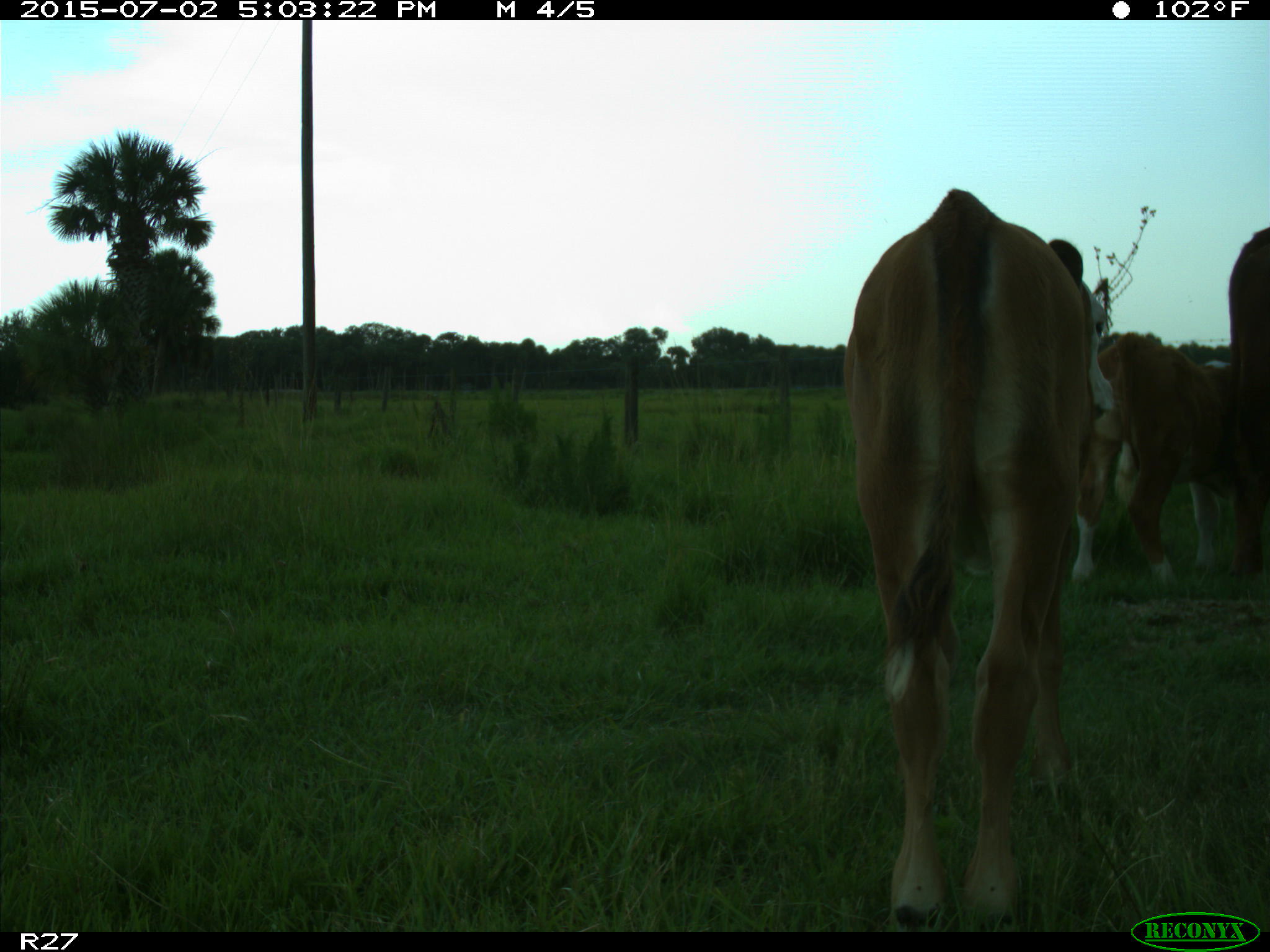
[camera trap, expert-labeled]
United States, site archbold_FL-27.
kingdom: Animalia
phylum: Chordata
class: Mammalia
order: Artiodactyla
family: Bovidae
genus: Bos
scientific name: Bos taurus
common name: domestic cow